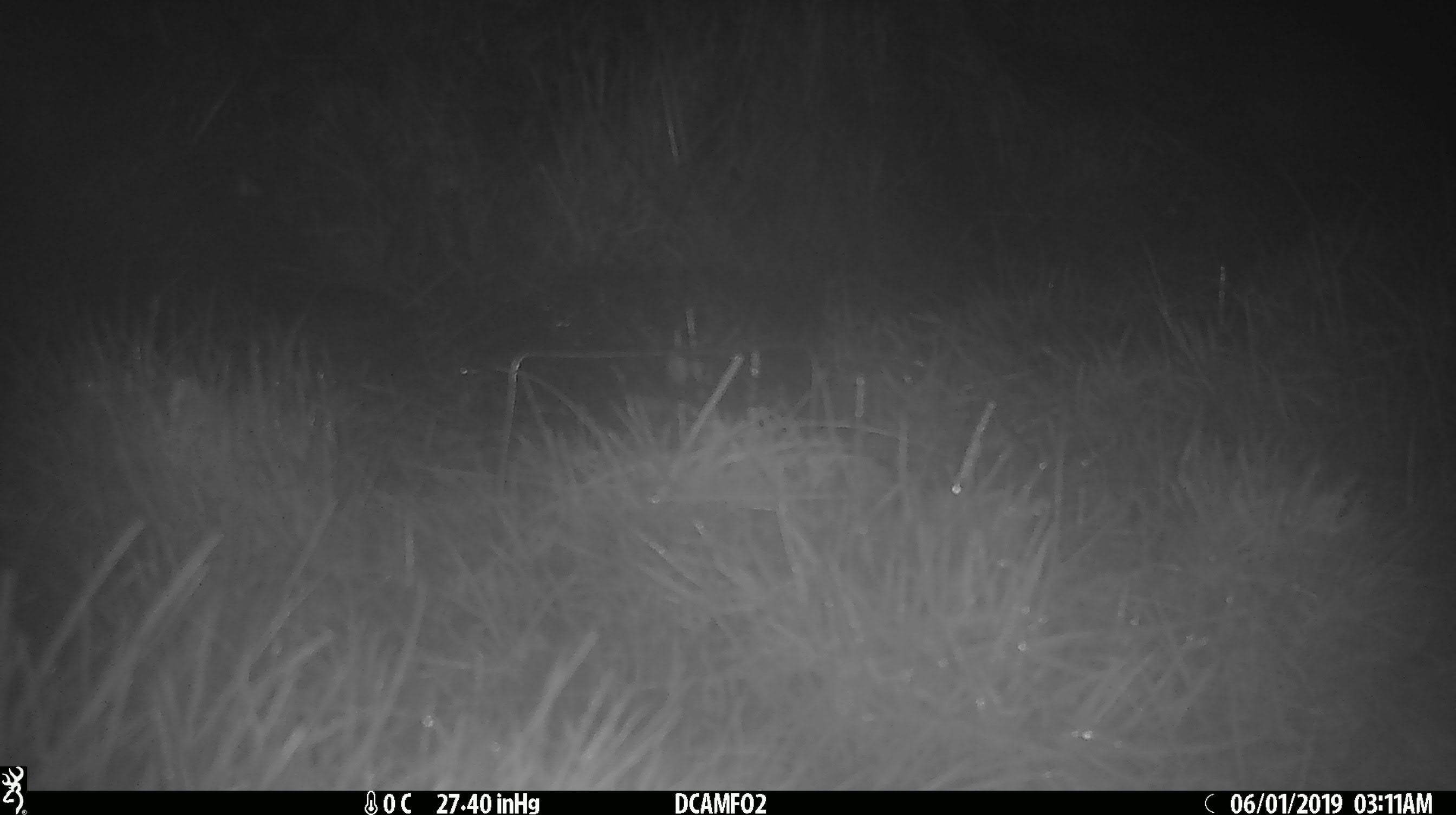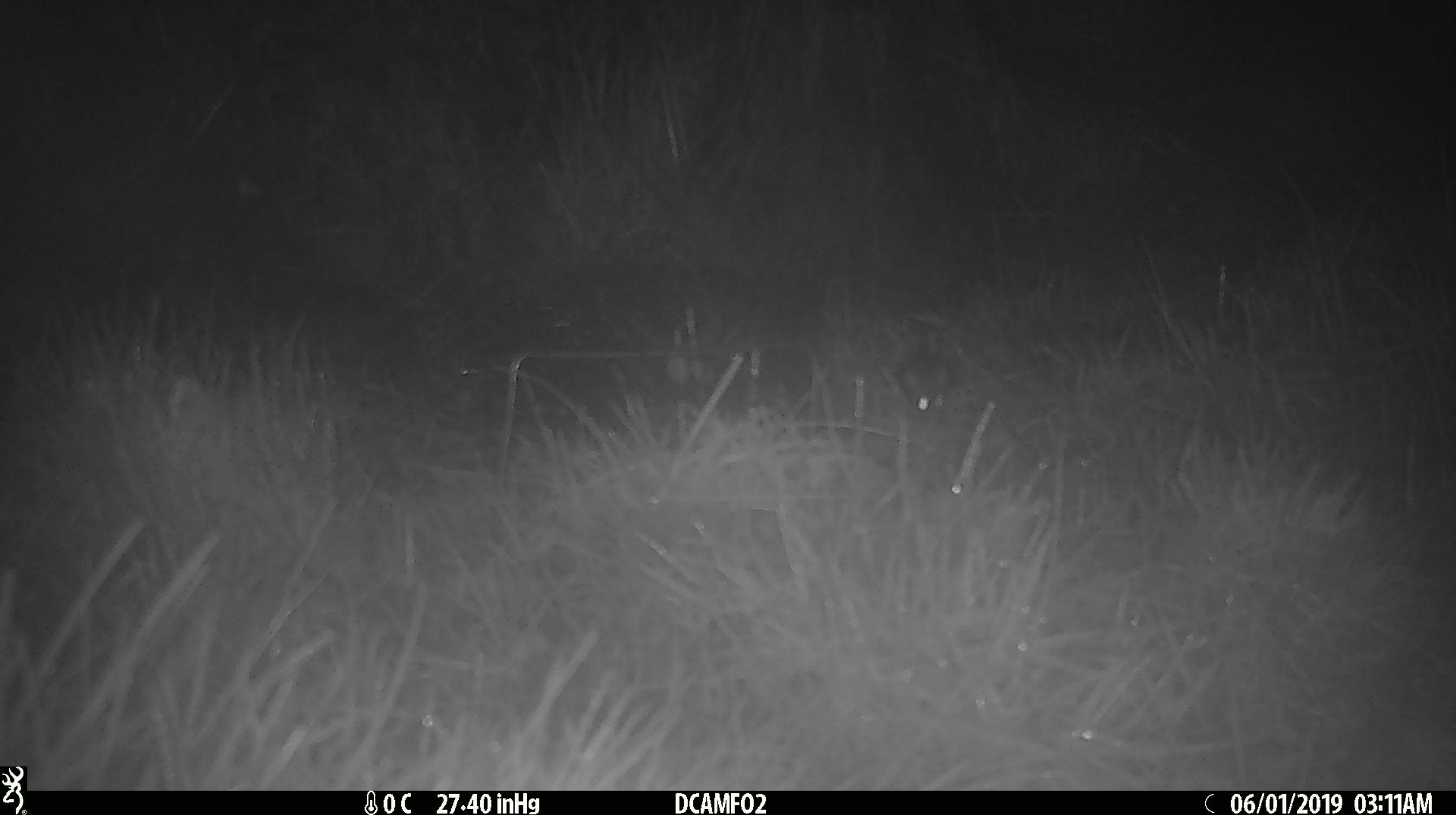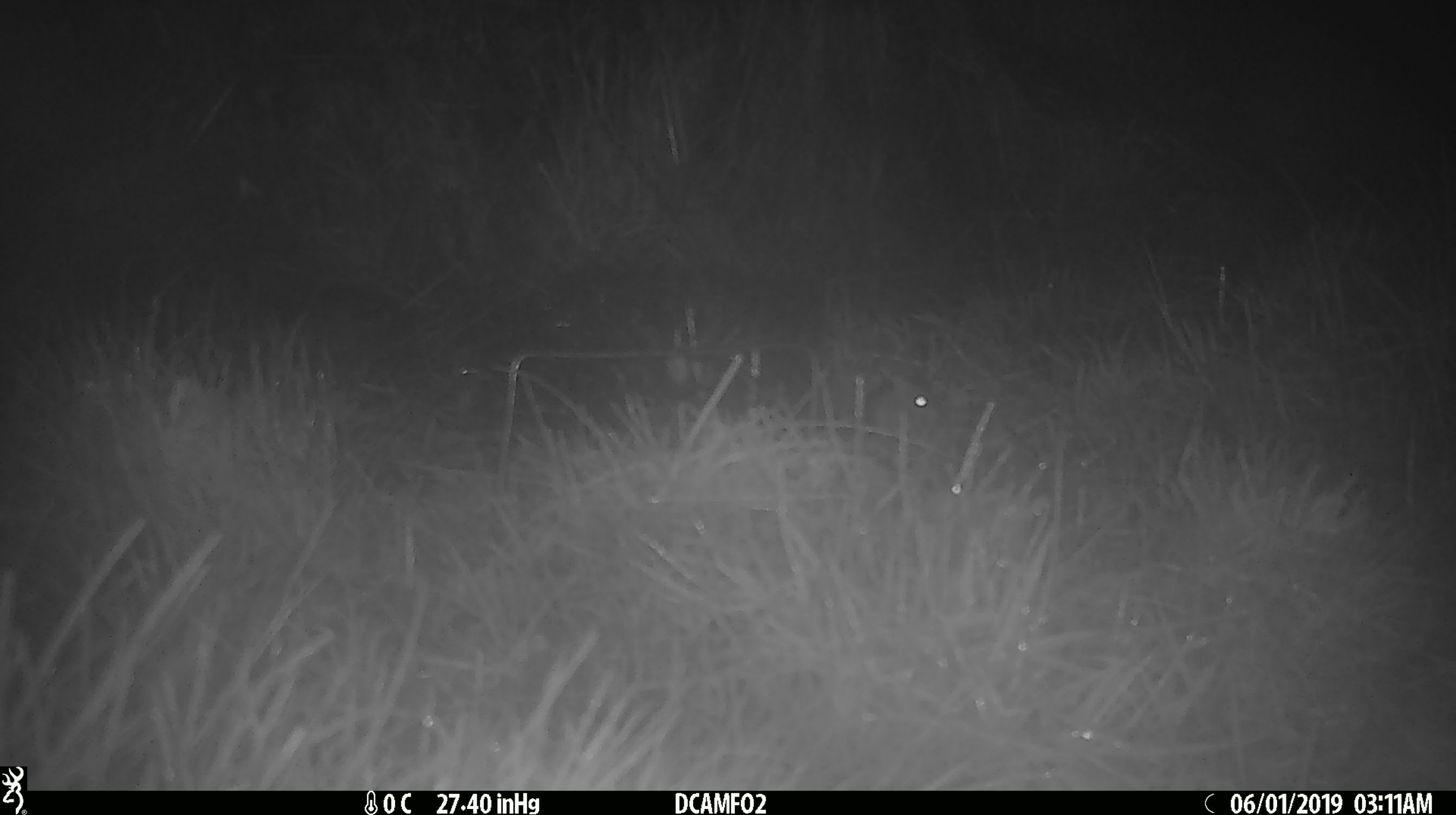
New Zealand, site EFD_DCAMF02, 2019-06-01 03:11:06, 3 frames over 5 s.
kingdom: Animalia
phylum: Chordata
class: Mammalia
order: Rodentia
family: Muridae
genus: Mus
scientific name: Mus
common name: mouse